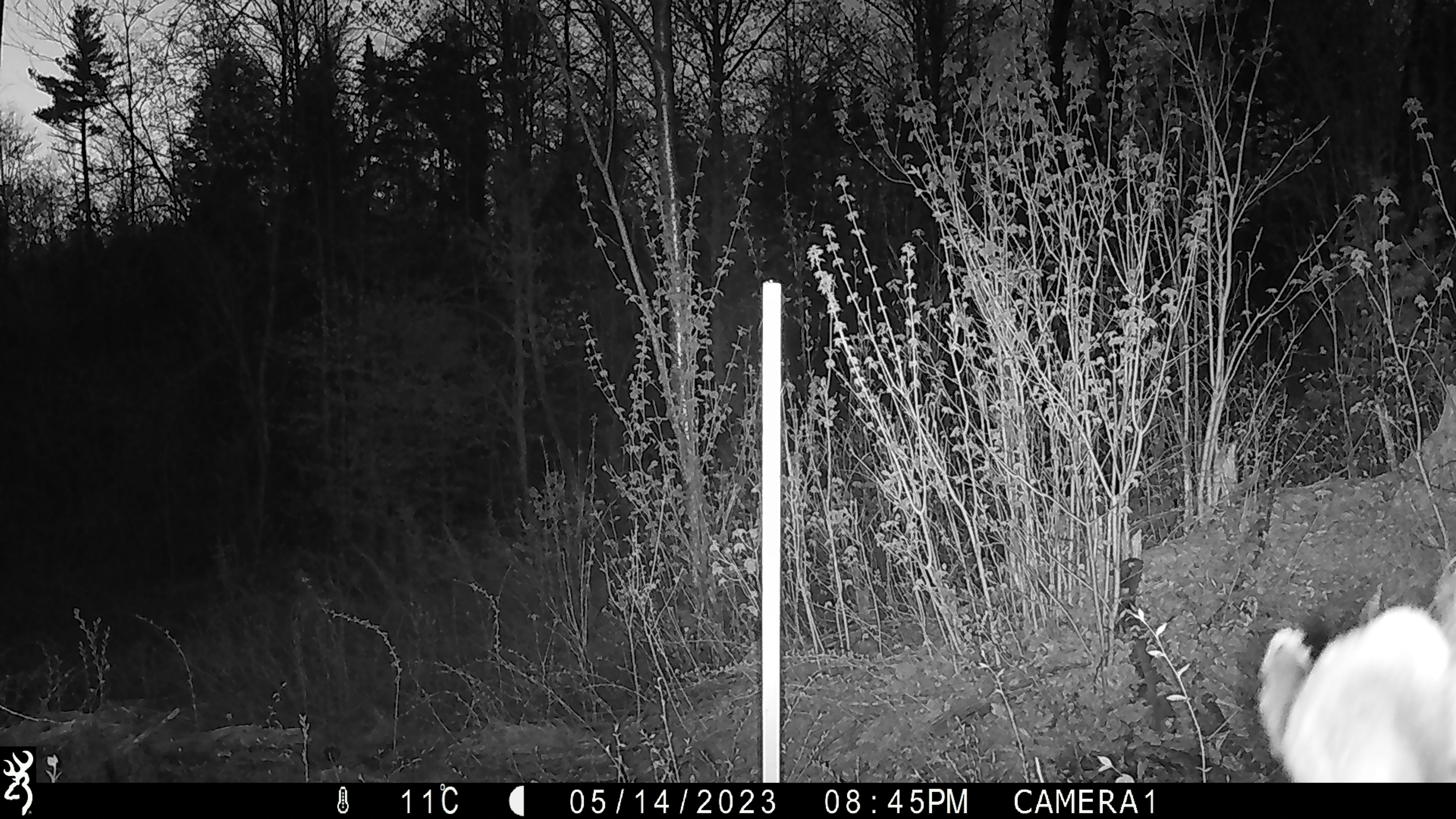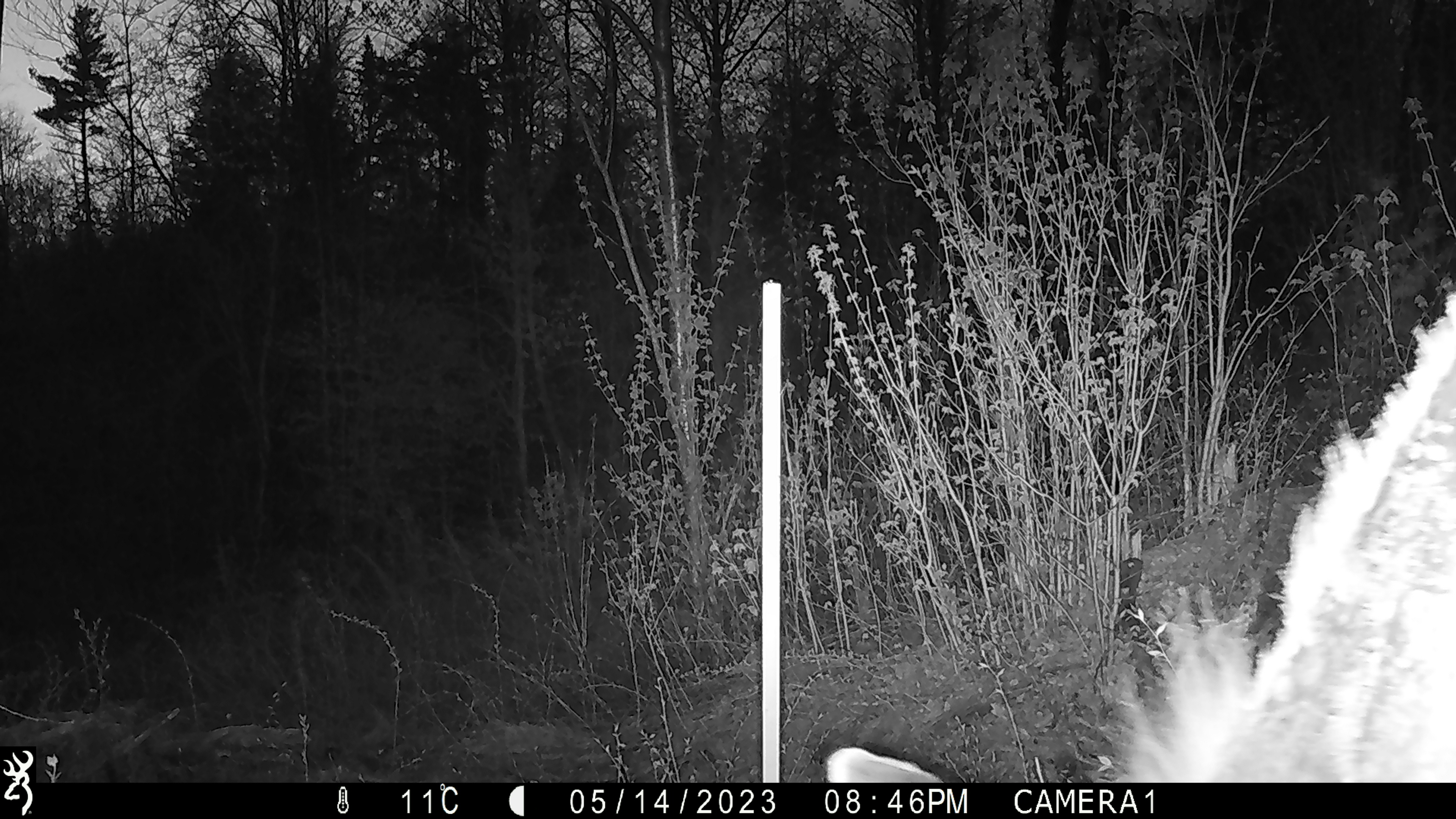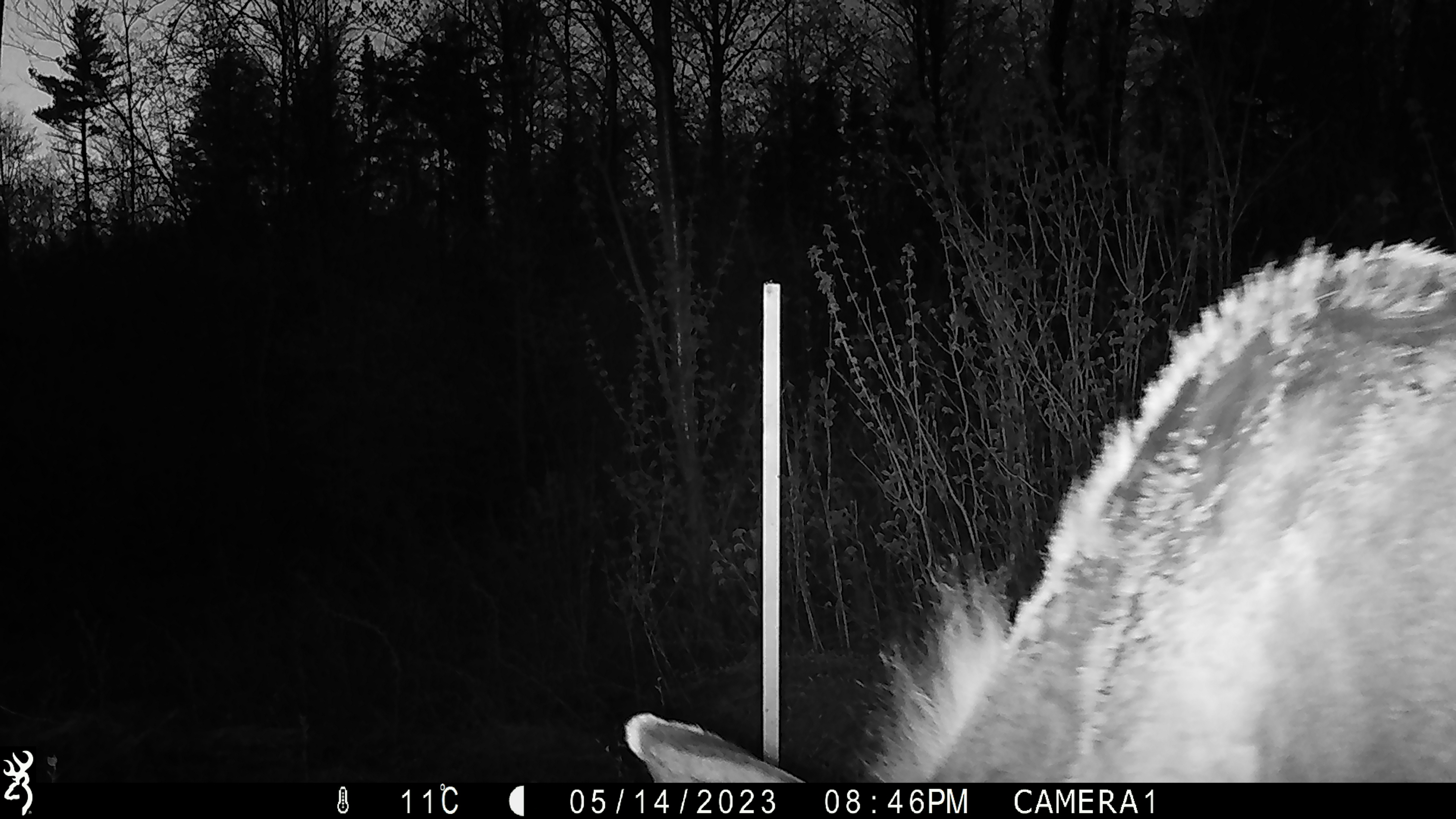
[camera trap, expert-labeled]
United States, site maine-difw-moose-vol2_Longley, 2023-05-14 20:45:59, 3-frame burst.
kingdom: Animalia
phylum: Chordata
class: Mammalia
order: Artiodactyla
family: Cervidae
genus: Alces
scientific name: Alces alces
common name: moose